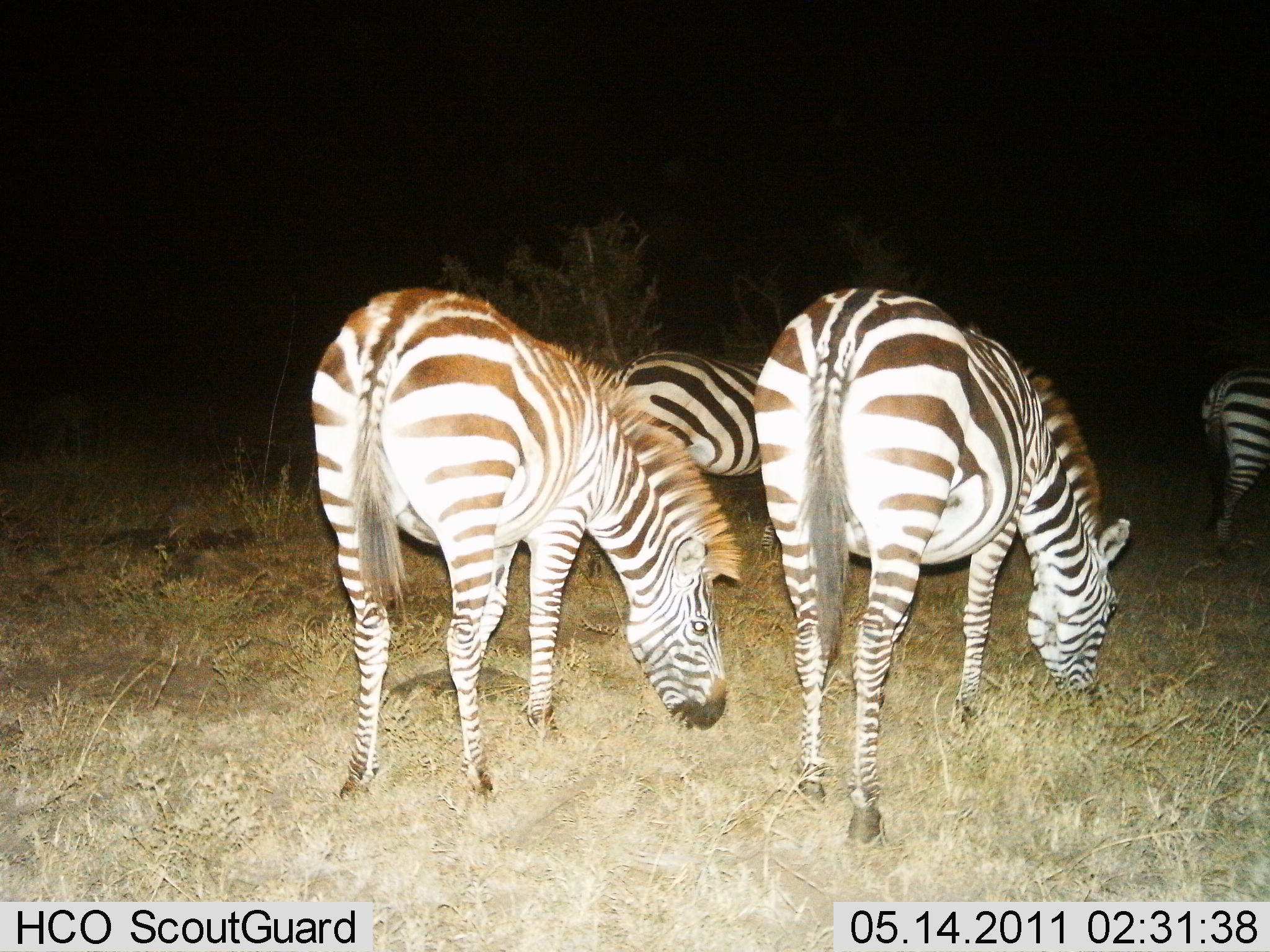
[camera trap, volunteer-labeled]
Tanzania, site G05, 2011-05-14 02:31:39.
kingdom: Animalia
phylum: Chordata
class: Mammalia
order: Perissodactyla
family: Equidae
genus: Equus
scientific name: Equus quagga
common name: plains zebra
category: zebra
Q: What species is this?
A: Zebra (plains zebra) (Equus quagga).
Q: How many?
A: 4.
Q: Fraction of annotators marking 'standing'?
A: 35%.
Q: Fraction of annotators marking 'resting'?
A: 0%.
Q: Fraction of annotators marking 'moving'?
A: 0%.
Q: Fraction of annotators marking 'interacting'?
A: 0%.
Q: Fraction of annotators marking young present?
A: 0%.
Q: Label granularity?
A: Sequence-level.